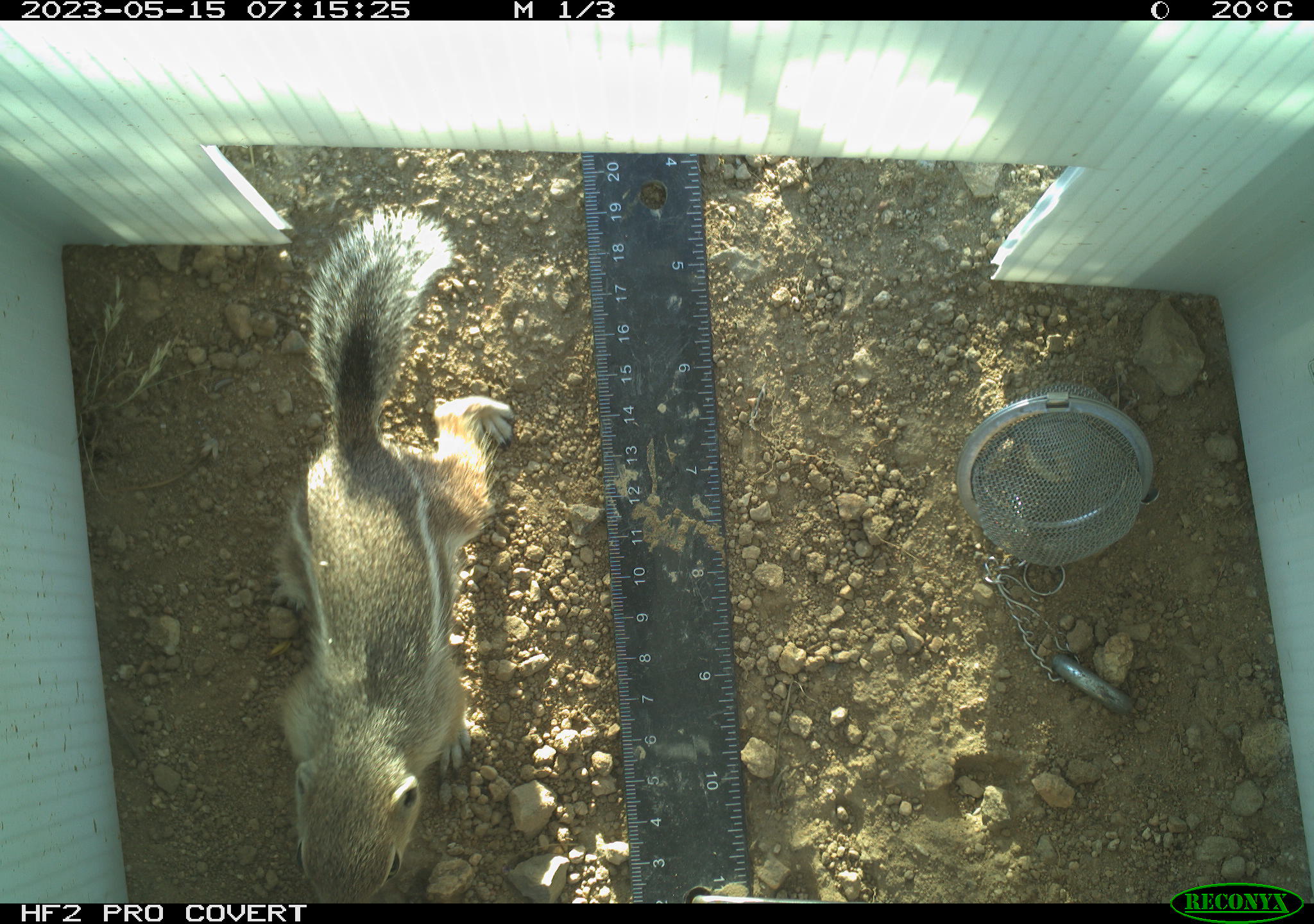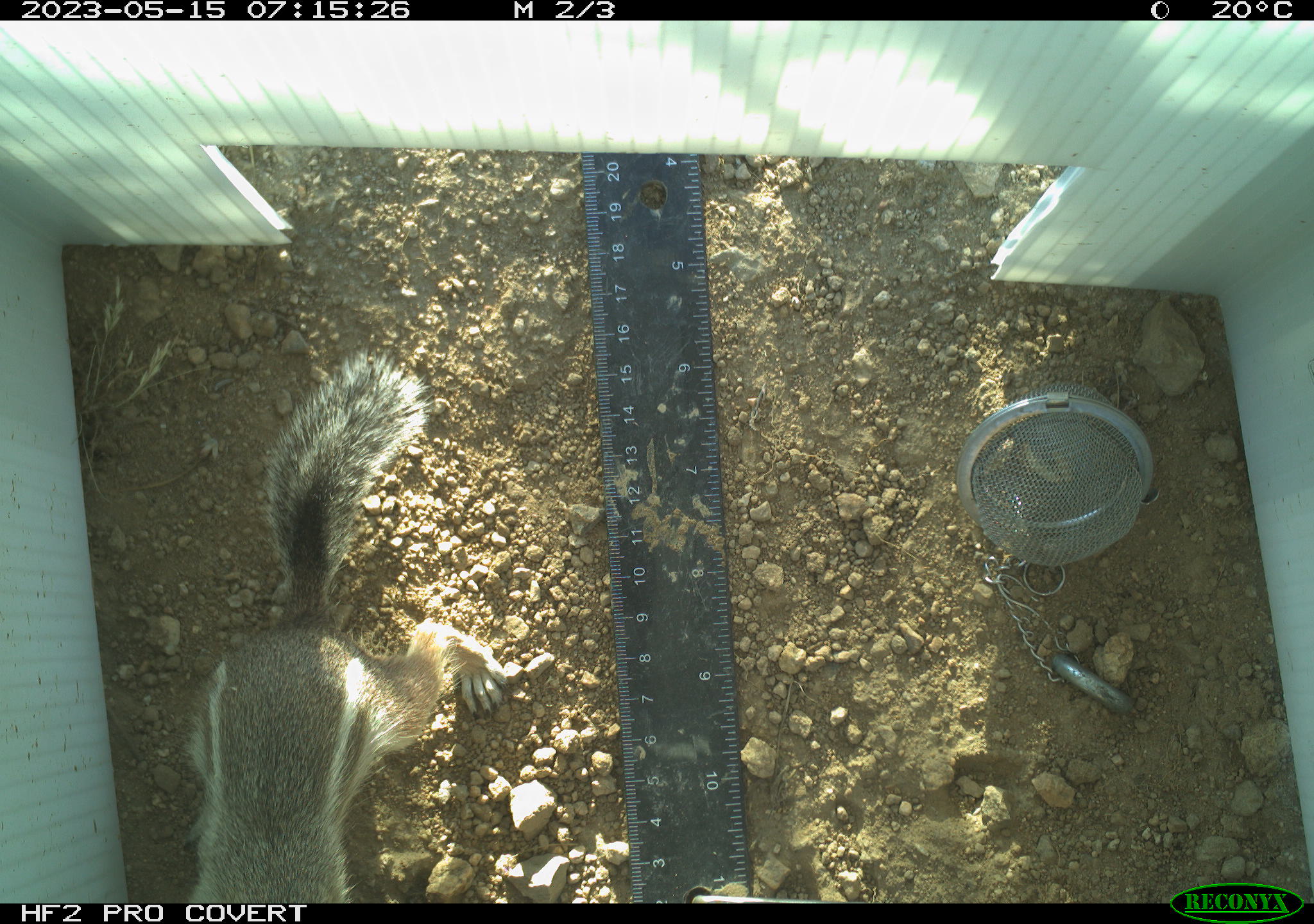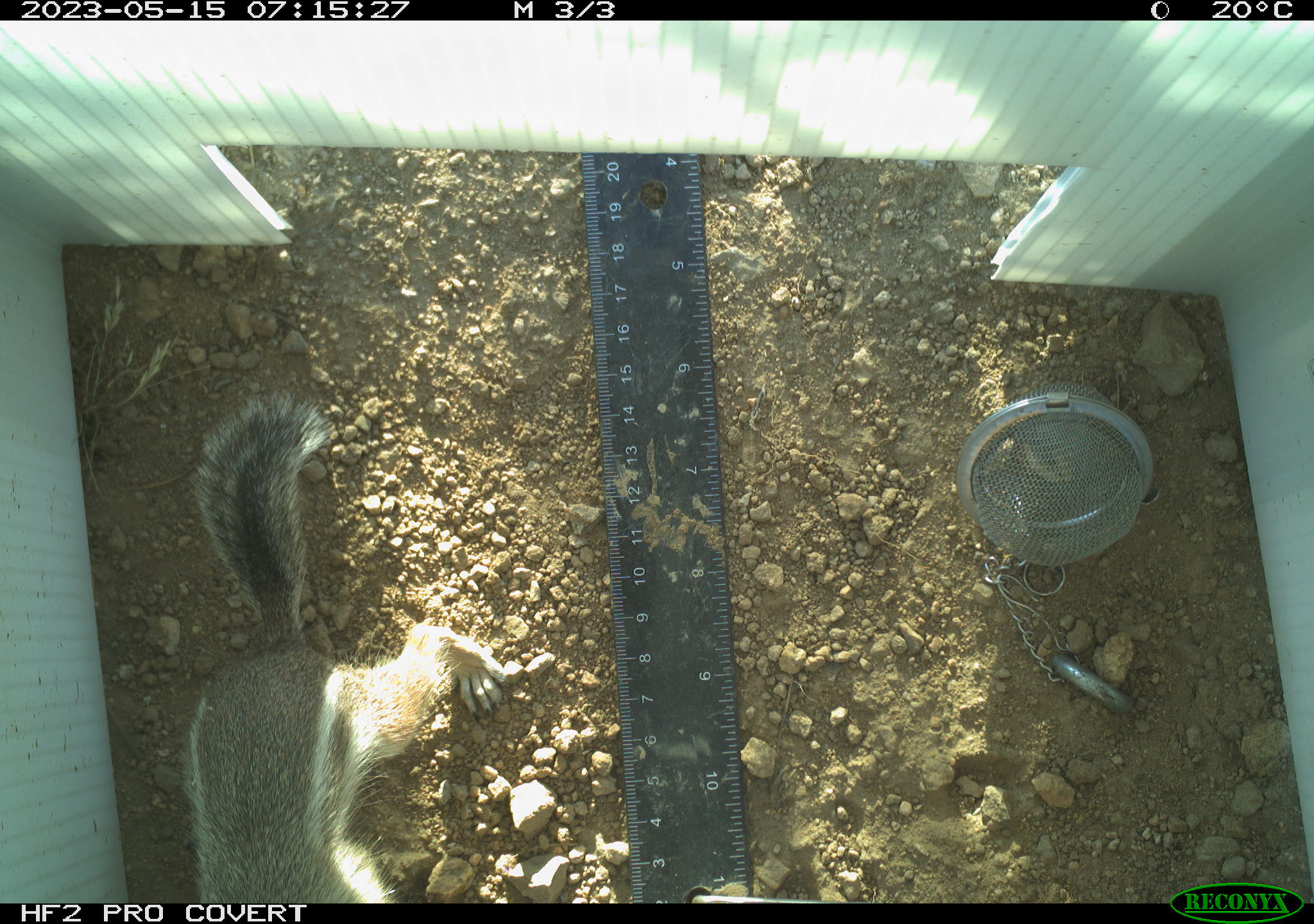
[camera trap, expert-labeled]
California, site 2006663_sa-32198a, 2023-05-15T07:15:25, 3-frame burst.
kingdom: Animalia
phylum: Chordata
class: Mammalia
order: Rodentia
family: Sciuridae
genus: Ammospermophilus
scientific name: Ammospermophilus leucurus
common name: white-tailed antelope squirrel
White-tailed antelope squirrel (Ammospermophilus leucurus).